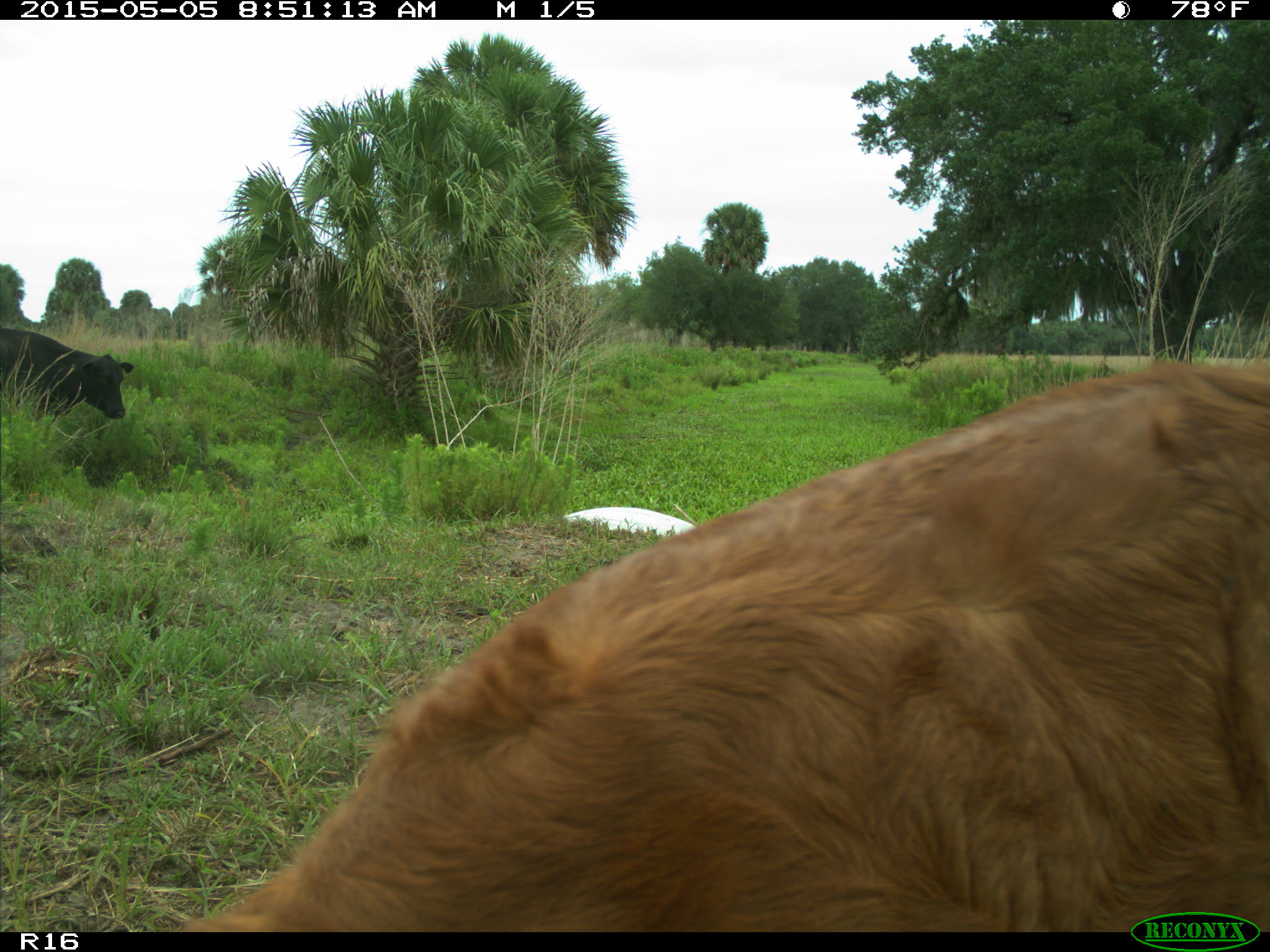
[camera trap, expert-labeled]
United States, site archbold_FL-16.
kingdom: Animalia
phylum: Chordata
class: Mammalia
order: Artiodactyla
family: Bovidae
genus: Bos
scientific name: Bos taurus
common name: domestic cow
Bos taurus (domestic cow).